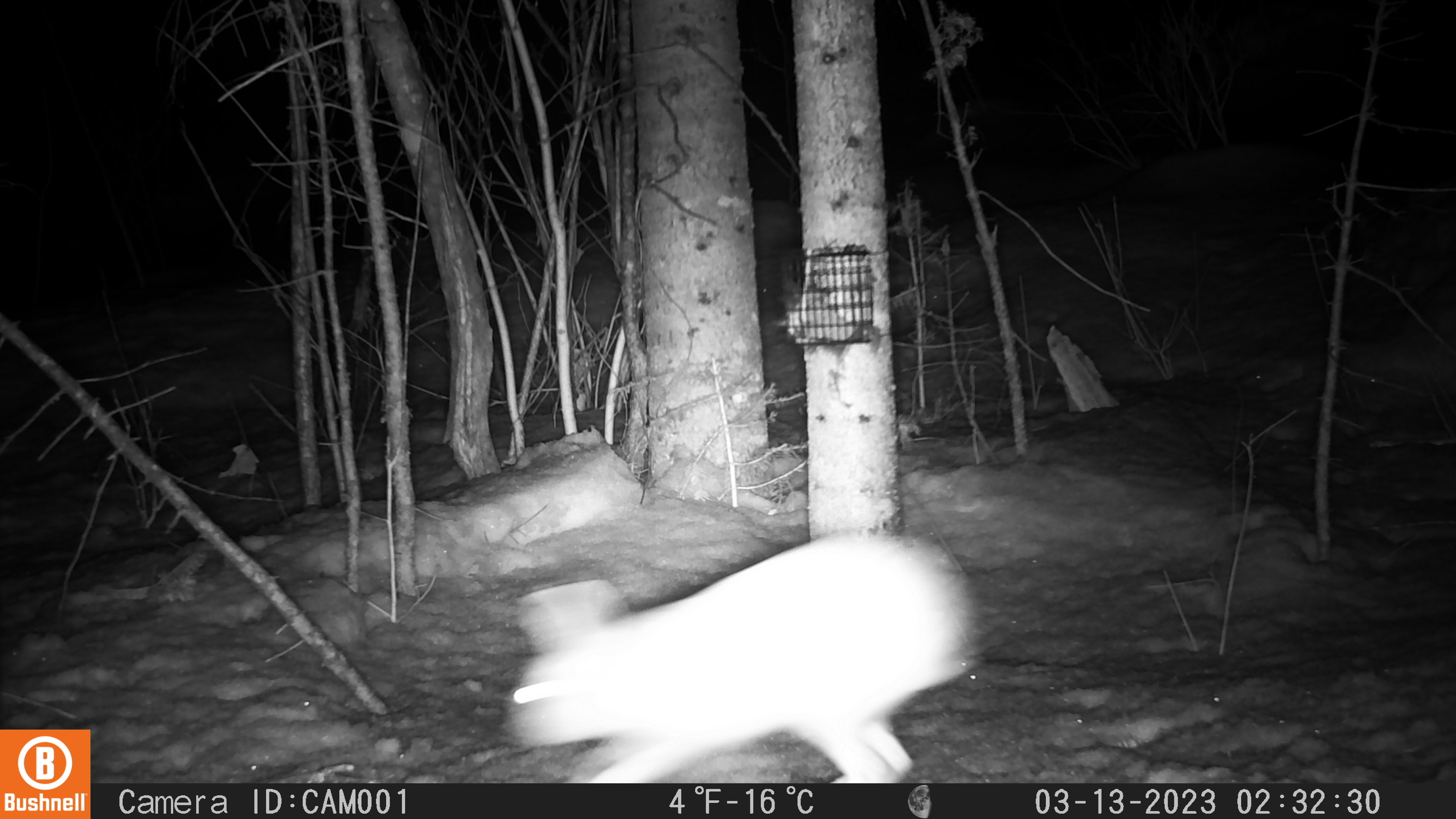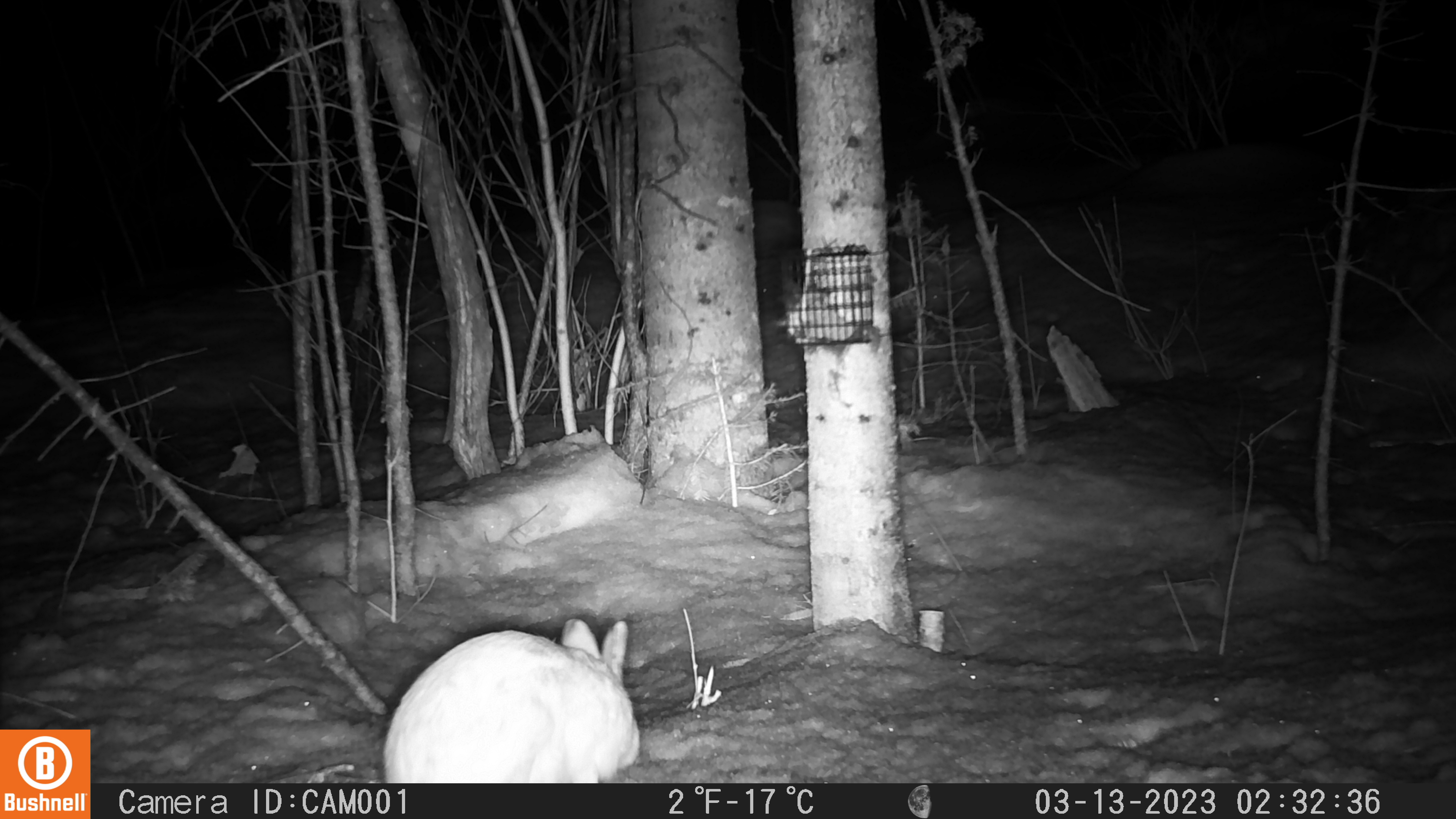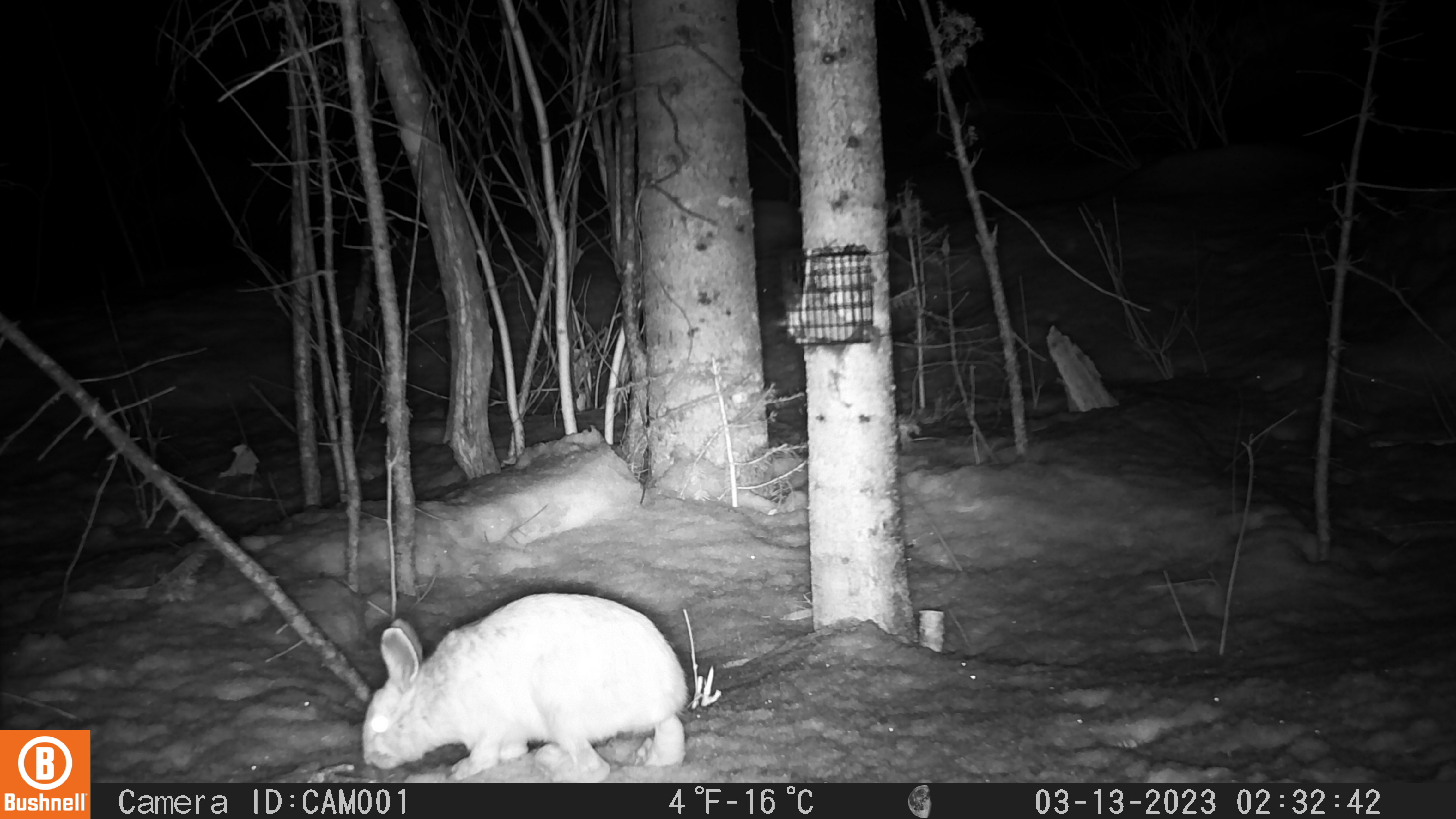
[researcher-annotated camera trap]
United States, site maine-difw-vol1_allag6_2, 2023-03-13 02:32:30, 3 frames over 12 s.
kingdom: Animalia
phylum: Chordata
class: Mammalia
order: Lagomorpha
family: Leporidae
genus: Lepus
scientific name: Lepus americanus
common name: snowshoe hare